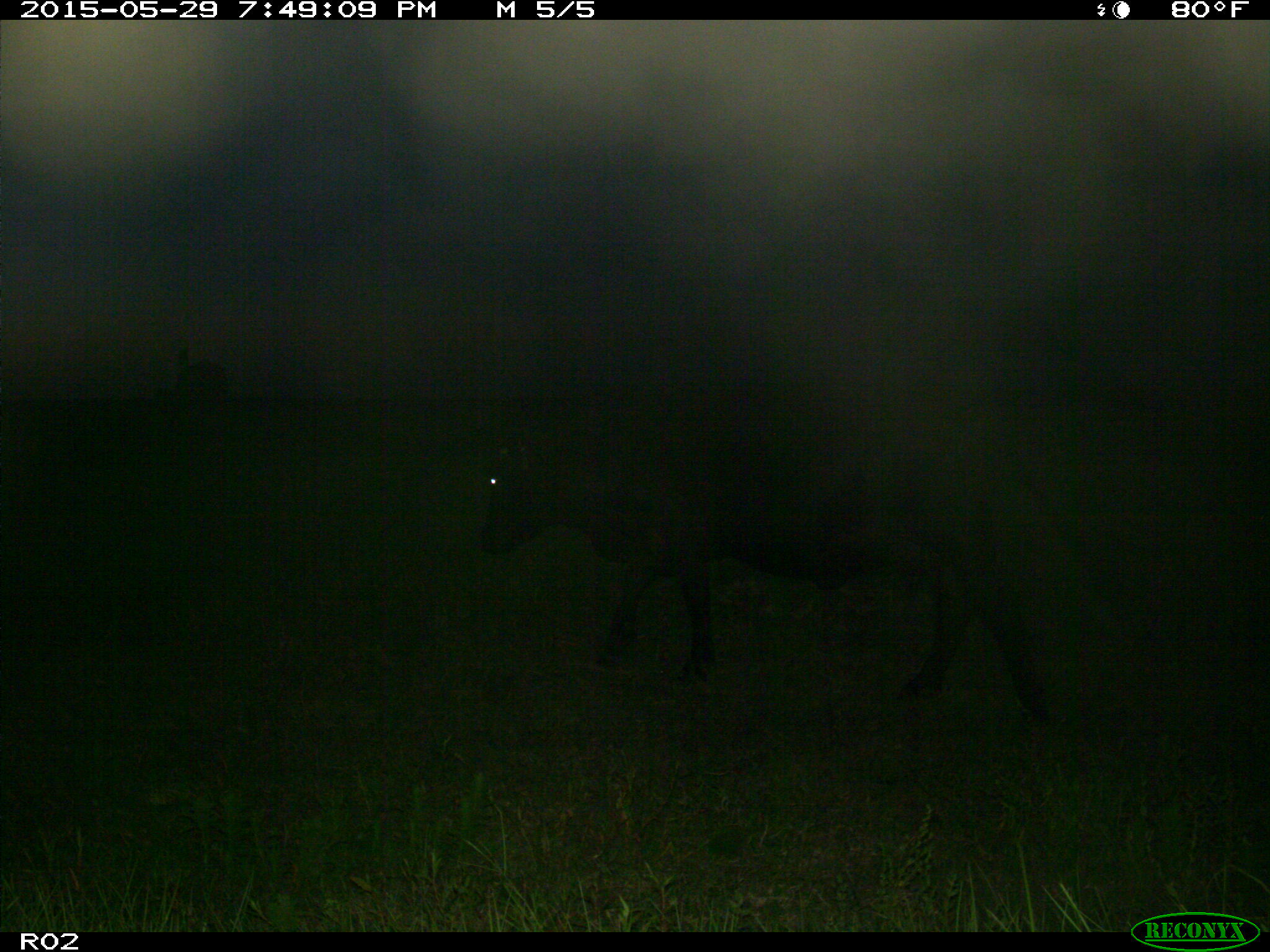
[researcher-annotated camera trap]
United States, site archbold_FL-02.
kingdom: Animalia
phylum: Chordata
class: Mammalia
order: Artiodactyla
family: Bovidae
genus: Bos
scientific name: Bos taurus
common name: domestic cow